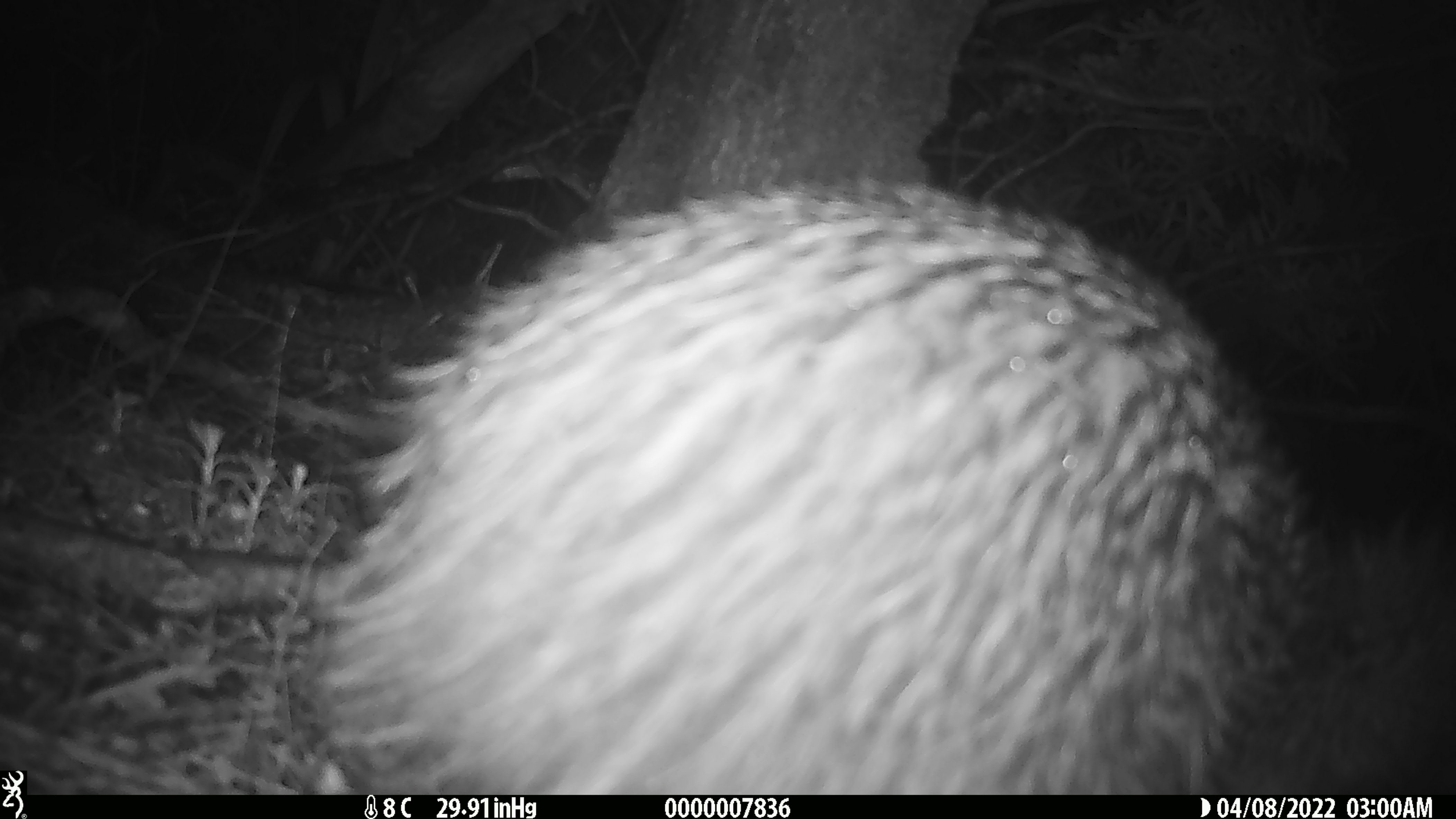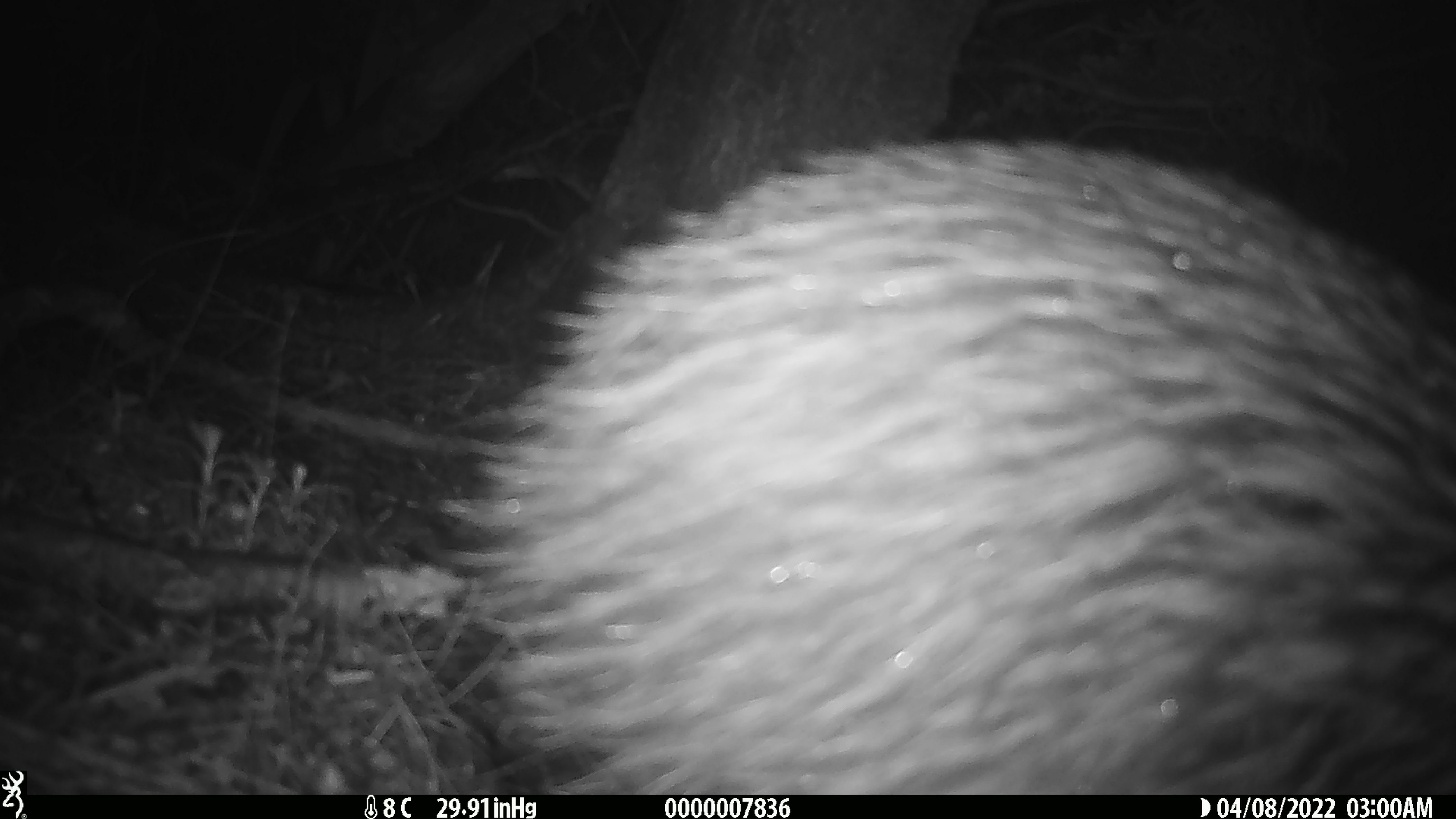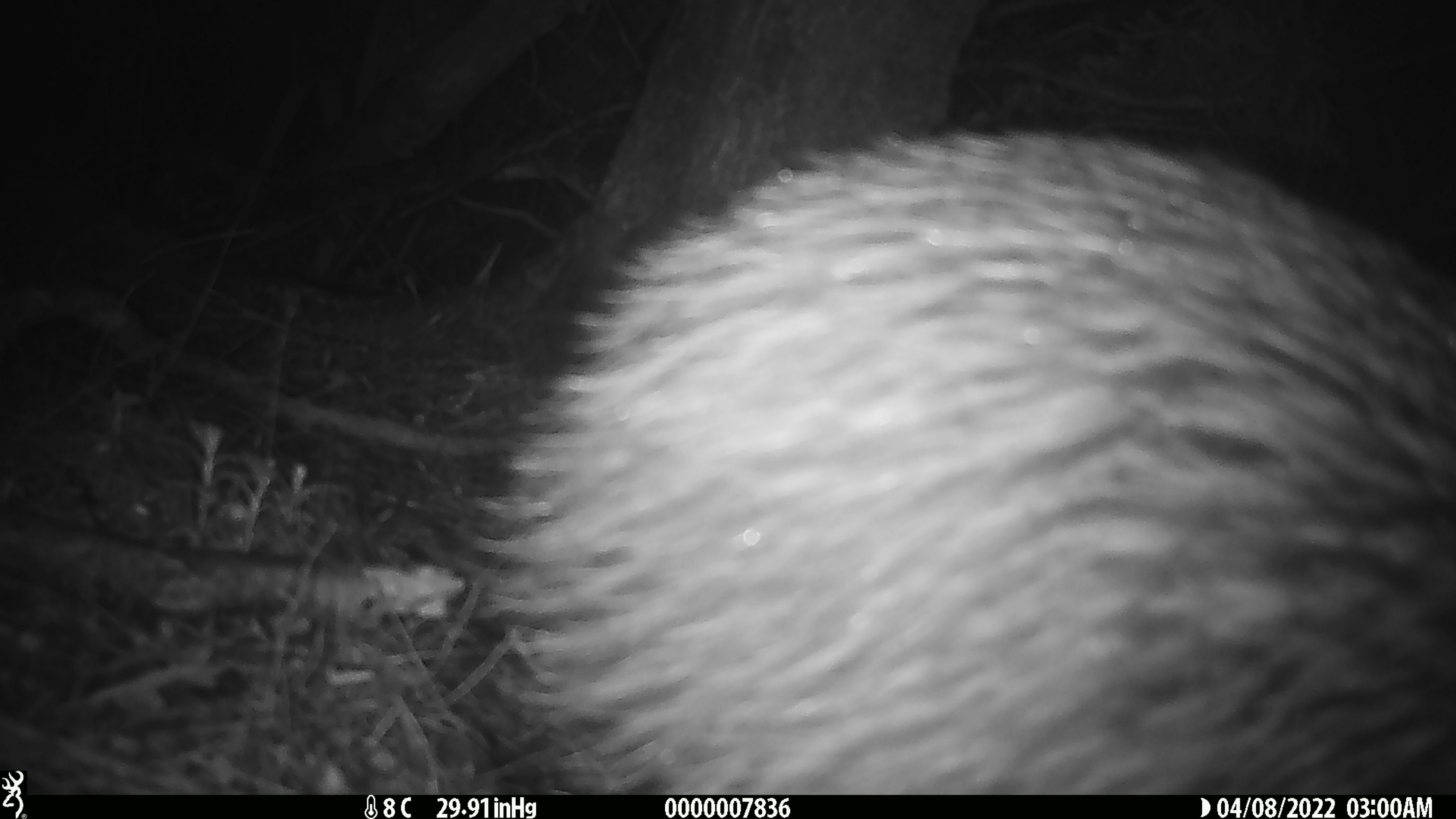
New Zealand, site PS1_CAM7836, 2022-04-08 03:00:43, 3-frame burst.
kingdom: Animalia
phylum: Chordata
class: Aves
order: Apterygiformes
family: Apterygidae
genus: Apteryx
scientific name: Apteryx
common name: kiwi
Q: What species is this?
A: Kiwi (Apteryx).